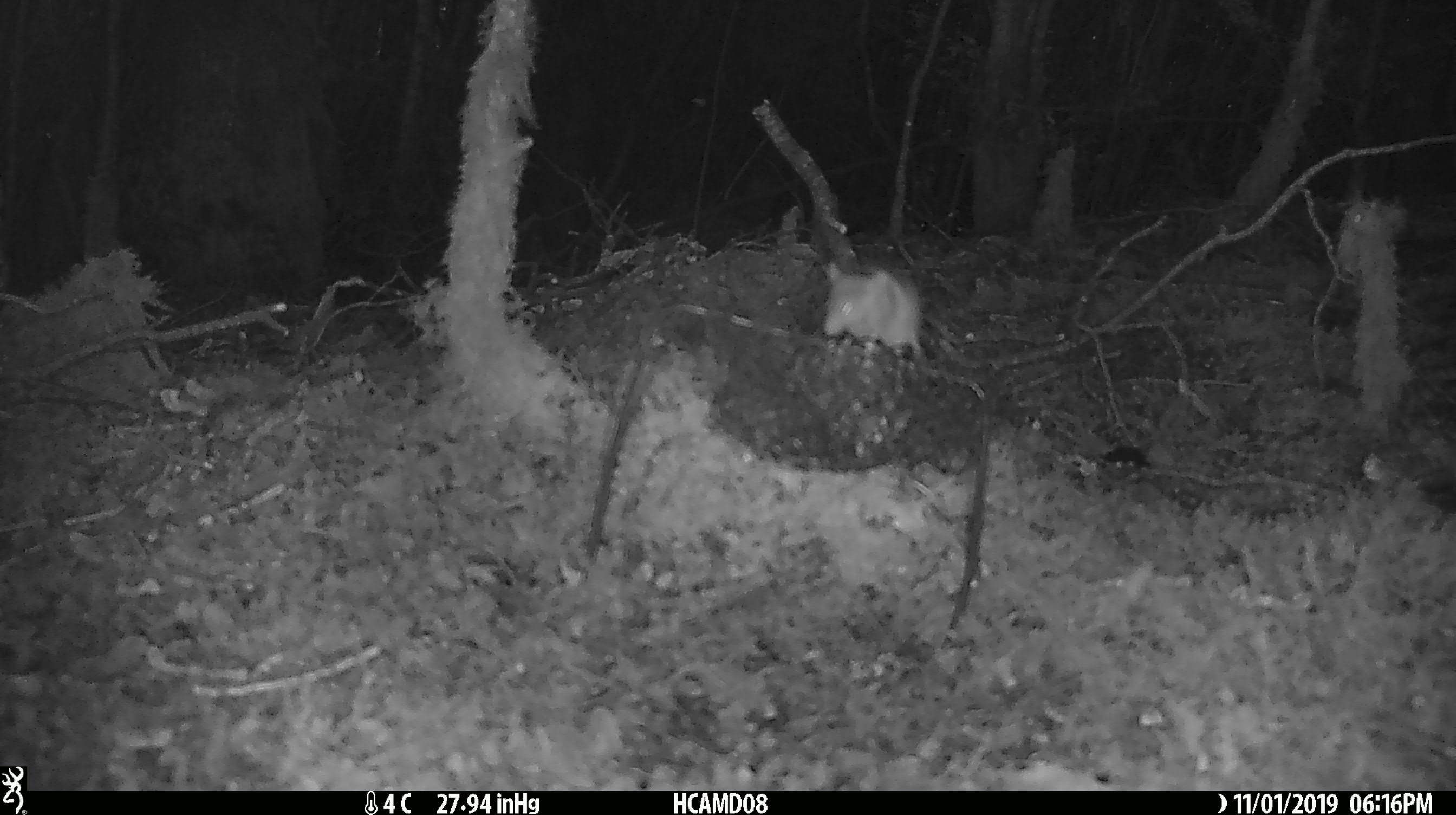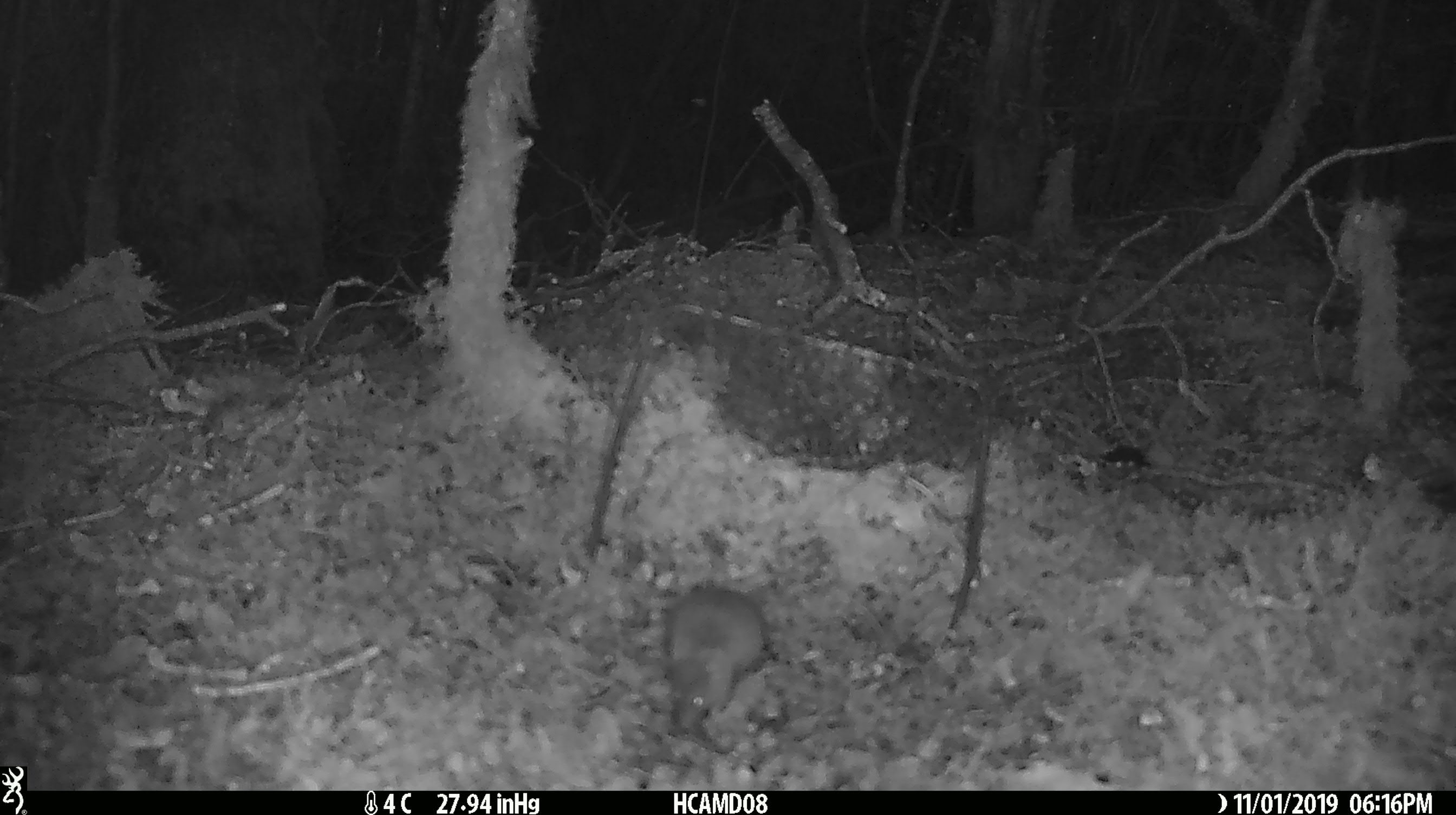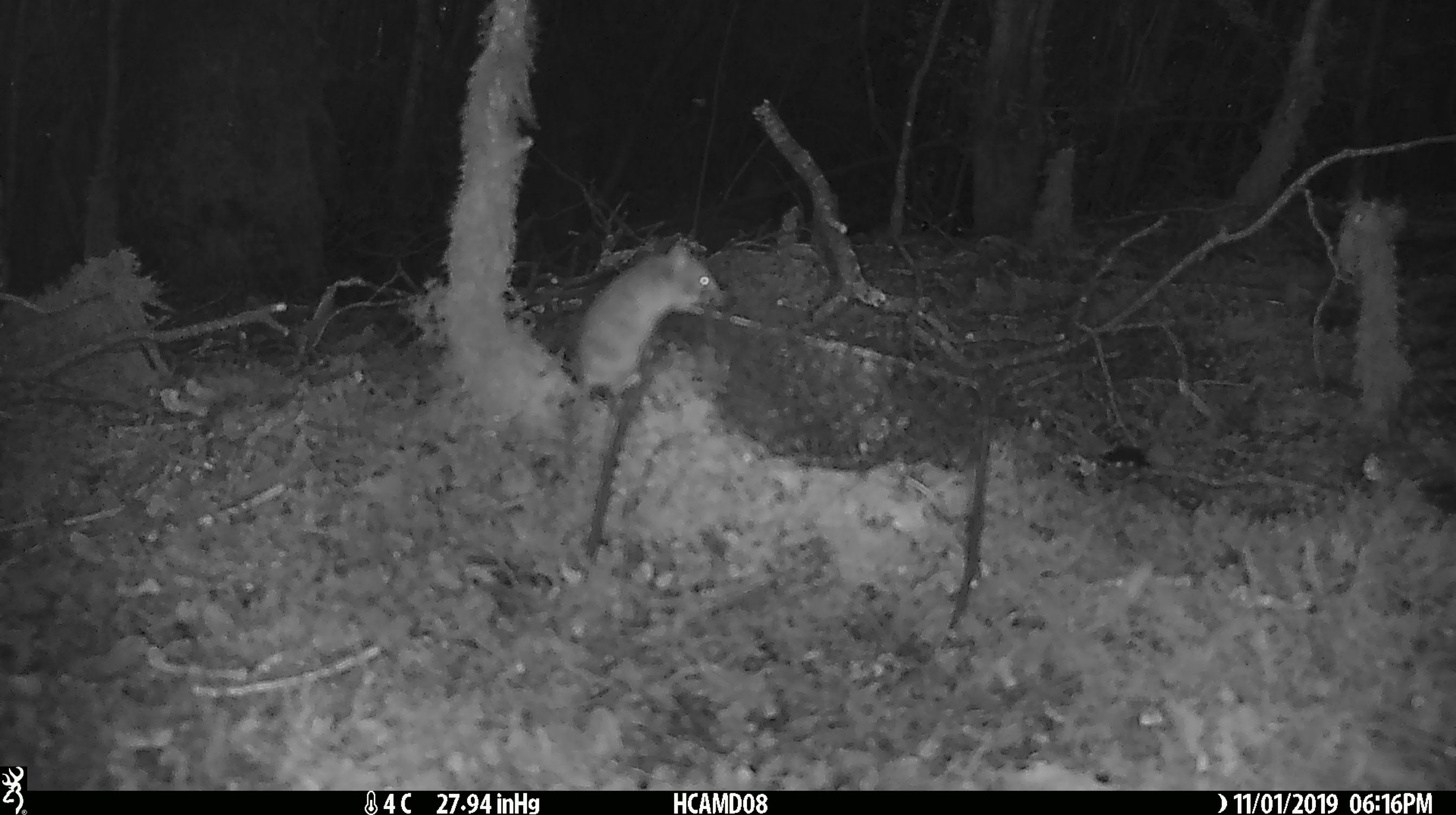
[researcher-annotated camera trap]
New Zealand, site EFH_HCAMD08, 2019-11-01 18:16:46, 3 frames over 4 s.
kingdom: Animalia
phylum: Chordata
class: Mammalia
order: Rodentia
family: Muridae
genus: Mus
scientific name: Mus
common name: mouse